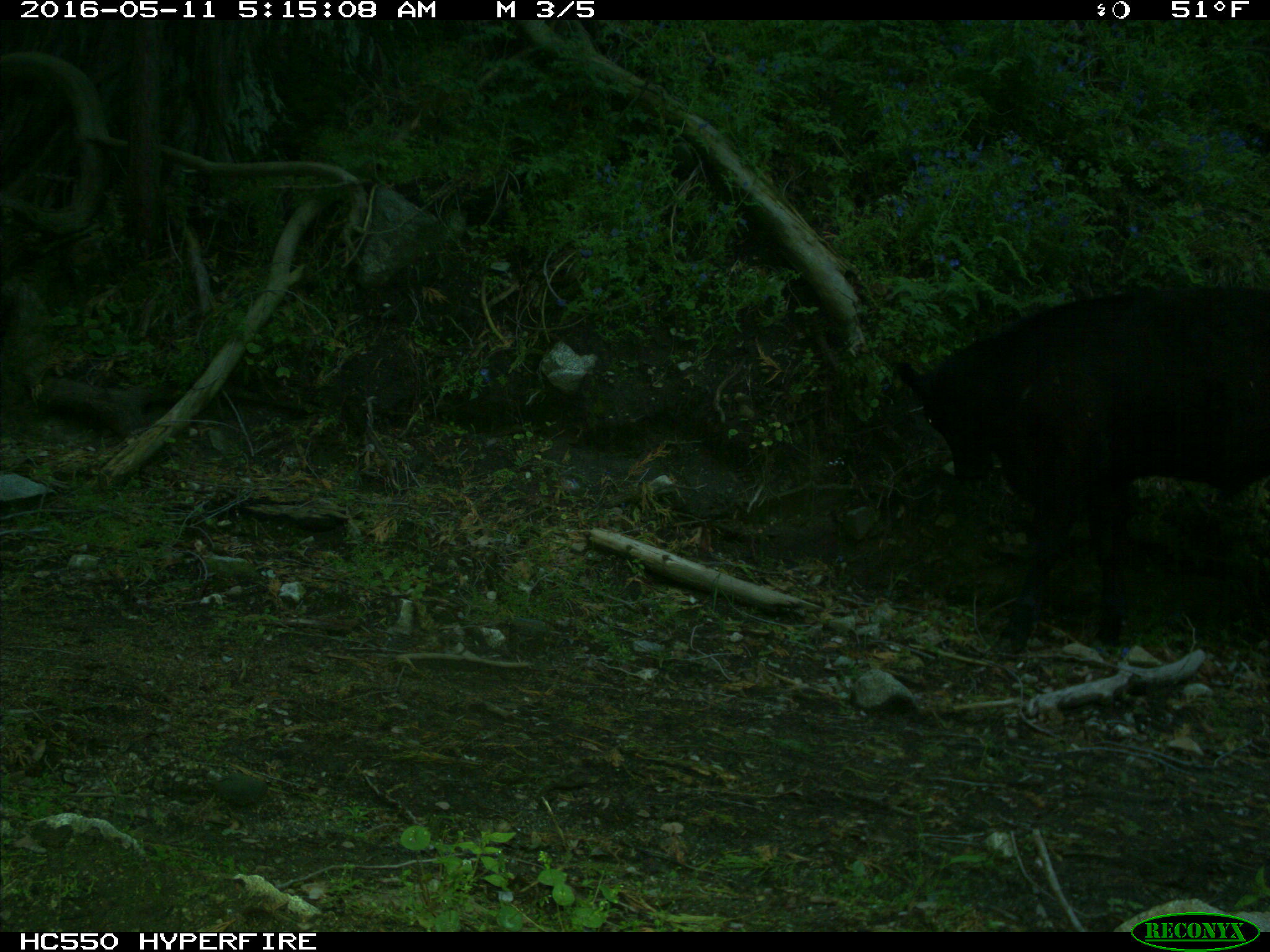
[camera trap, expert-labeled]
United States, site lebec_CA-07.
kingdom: Animalia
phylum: Chordata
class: Mammalia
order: Artiodactyla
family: Bovidae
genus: Bos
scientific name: Bos taurus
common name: domestic cow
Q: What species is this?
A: Bos taurus (domestic cow).